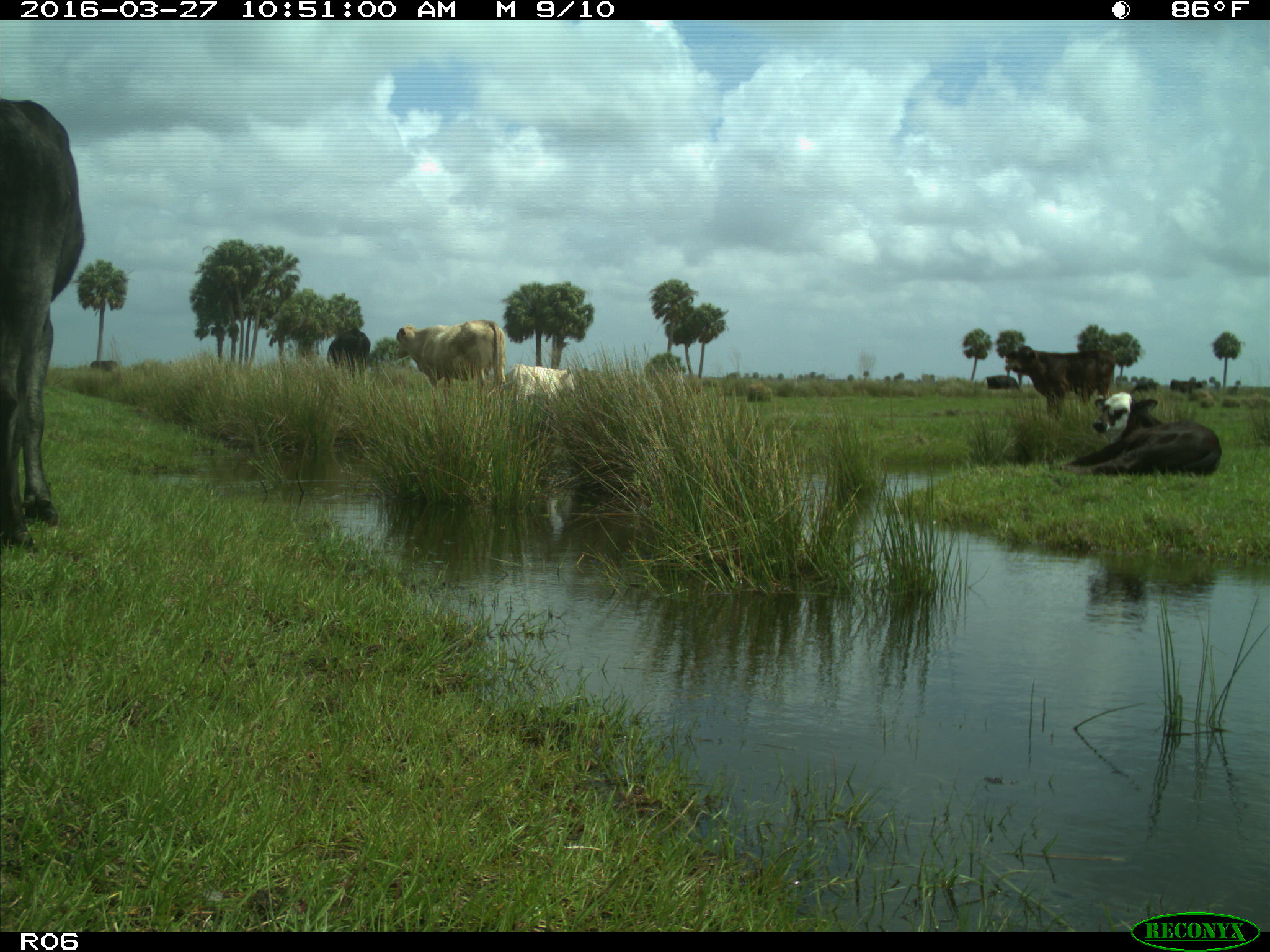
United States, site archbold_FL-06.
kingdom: Animalia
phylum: Chordata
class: Mammalia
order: Artiodactyla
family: Bovidae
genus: Bos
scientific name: Bos taurus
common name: domestic cow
Bos taurus (domestic cow).